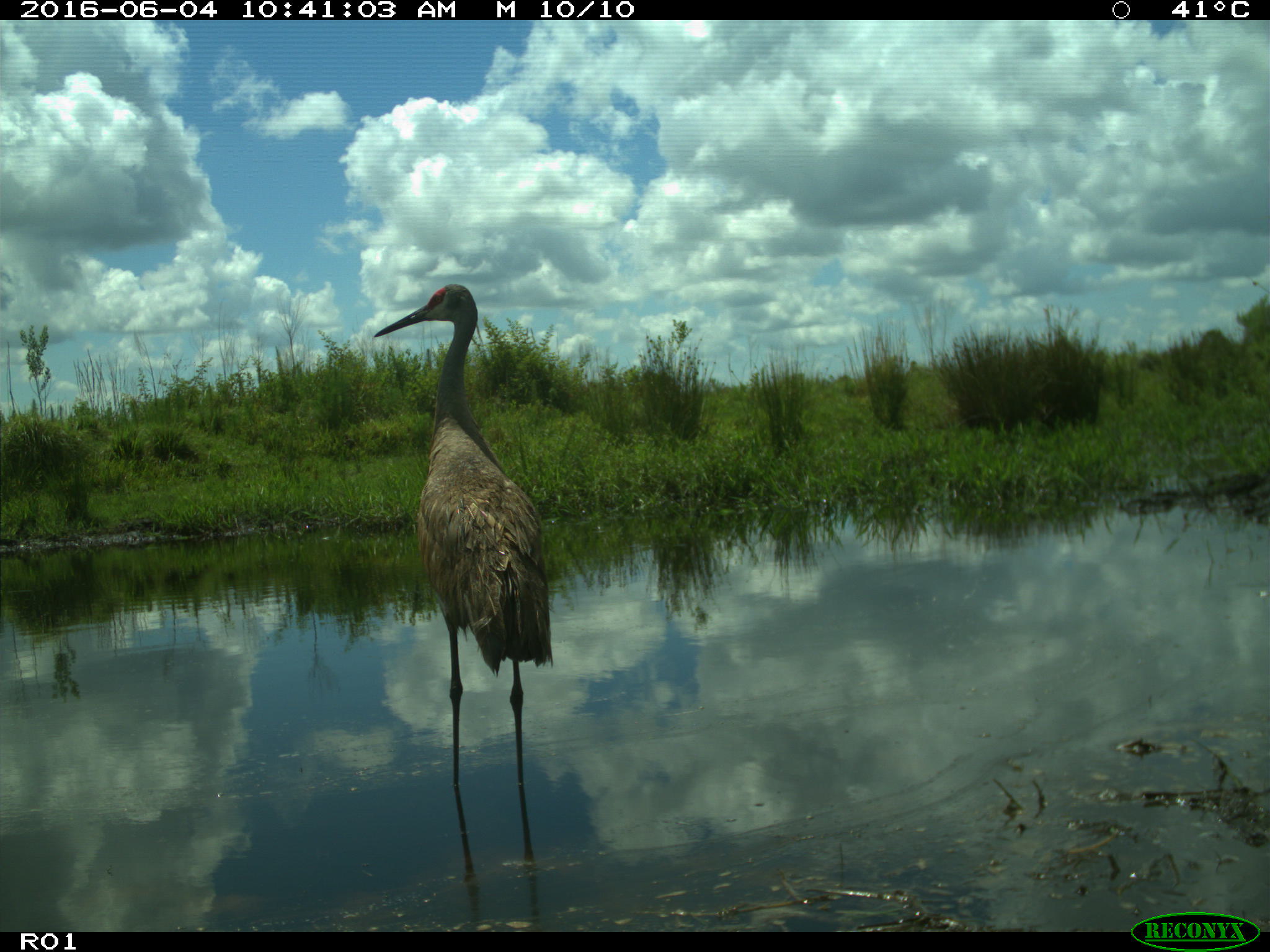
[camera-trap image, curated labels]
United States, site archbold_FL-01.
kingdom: Animalia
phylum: Chordata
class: Aves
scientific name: Aves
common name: birds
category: unidentified bird